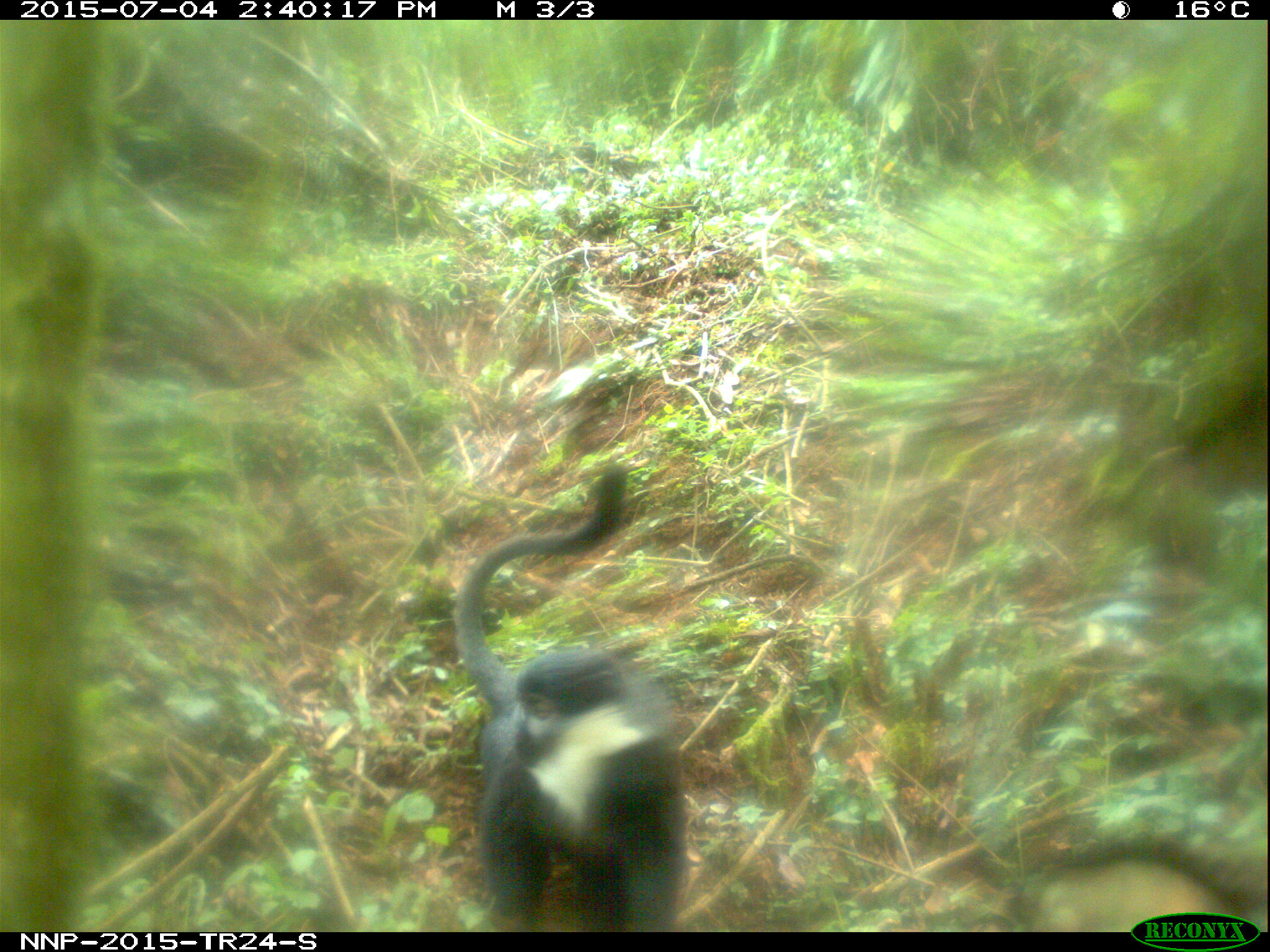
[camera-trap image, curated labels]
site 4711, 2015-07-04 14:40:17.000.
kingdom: Animalia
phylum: Chordata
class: Mammalia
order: Primates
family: Cercopithecidae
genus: Allochrocebus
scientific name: Allochrocebus lhoesti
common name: l'hoest's monkey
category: cercopithecus lhoesti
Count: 1.